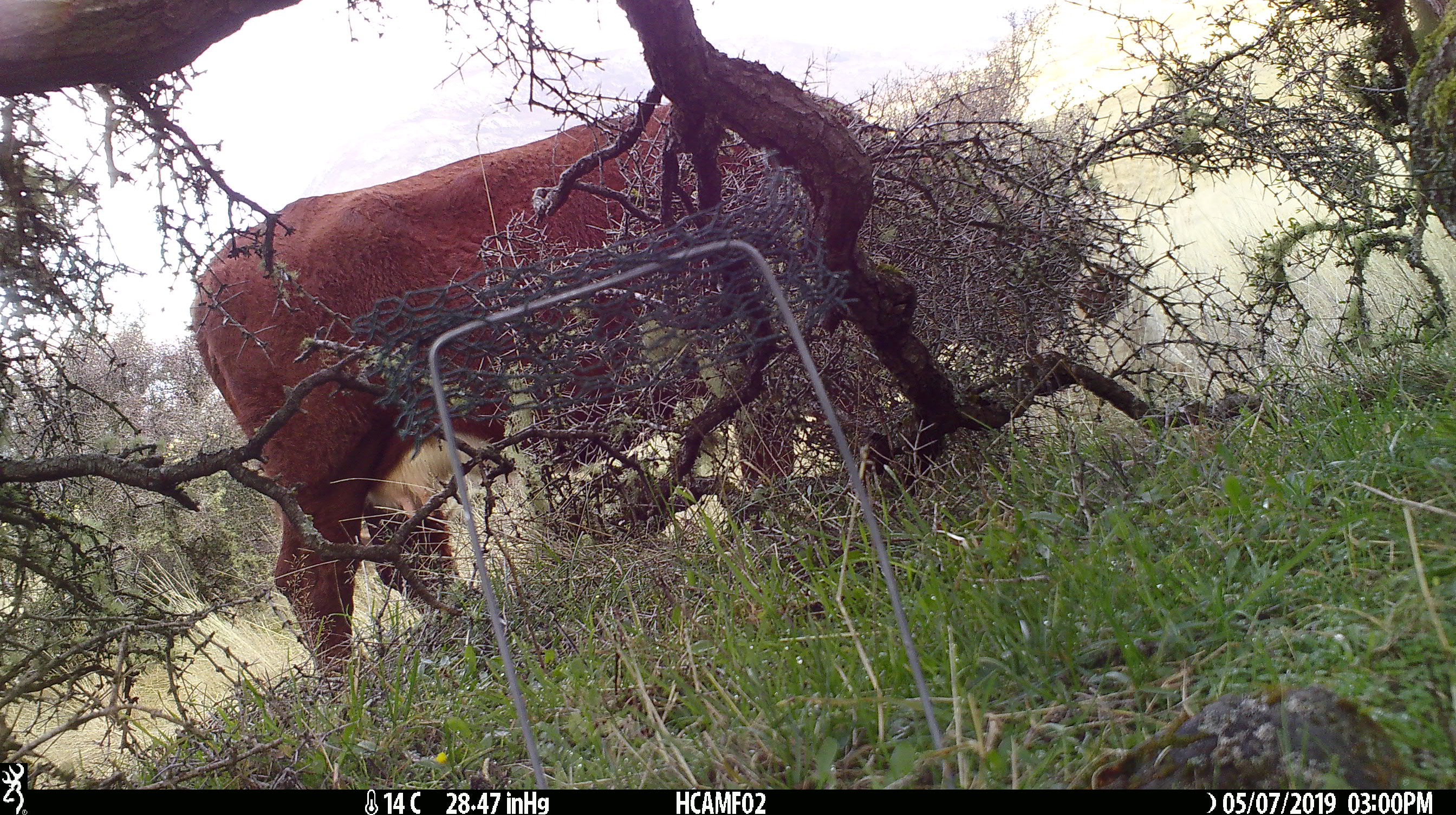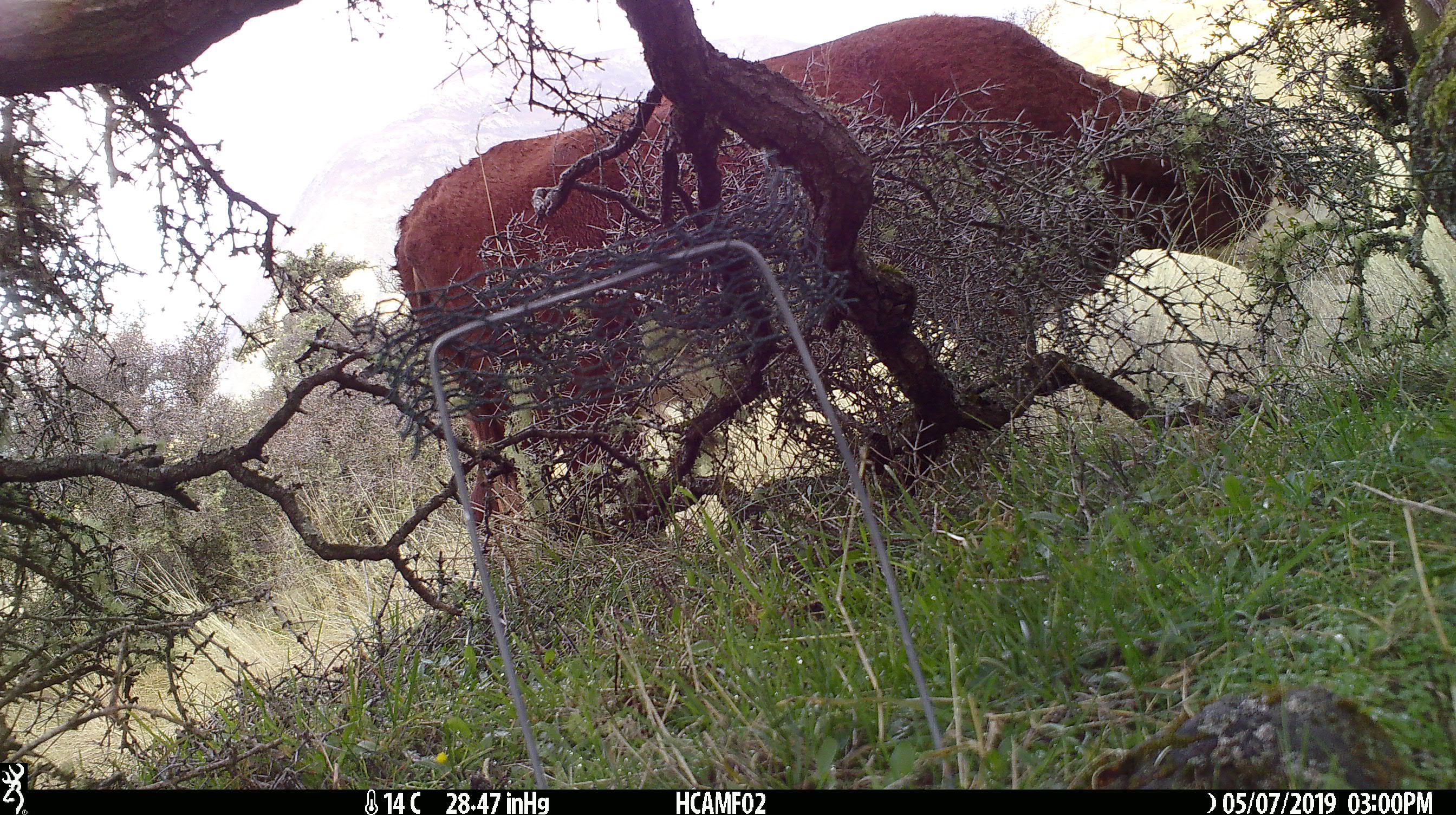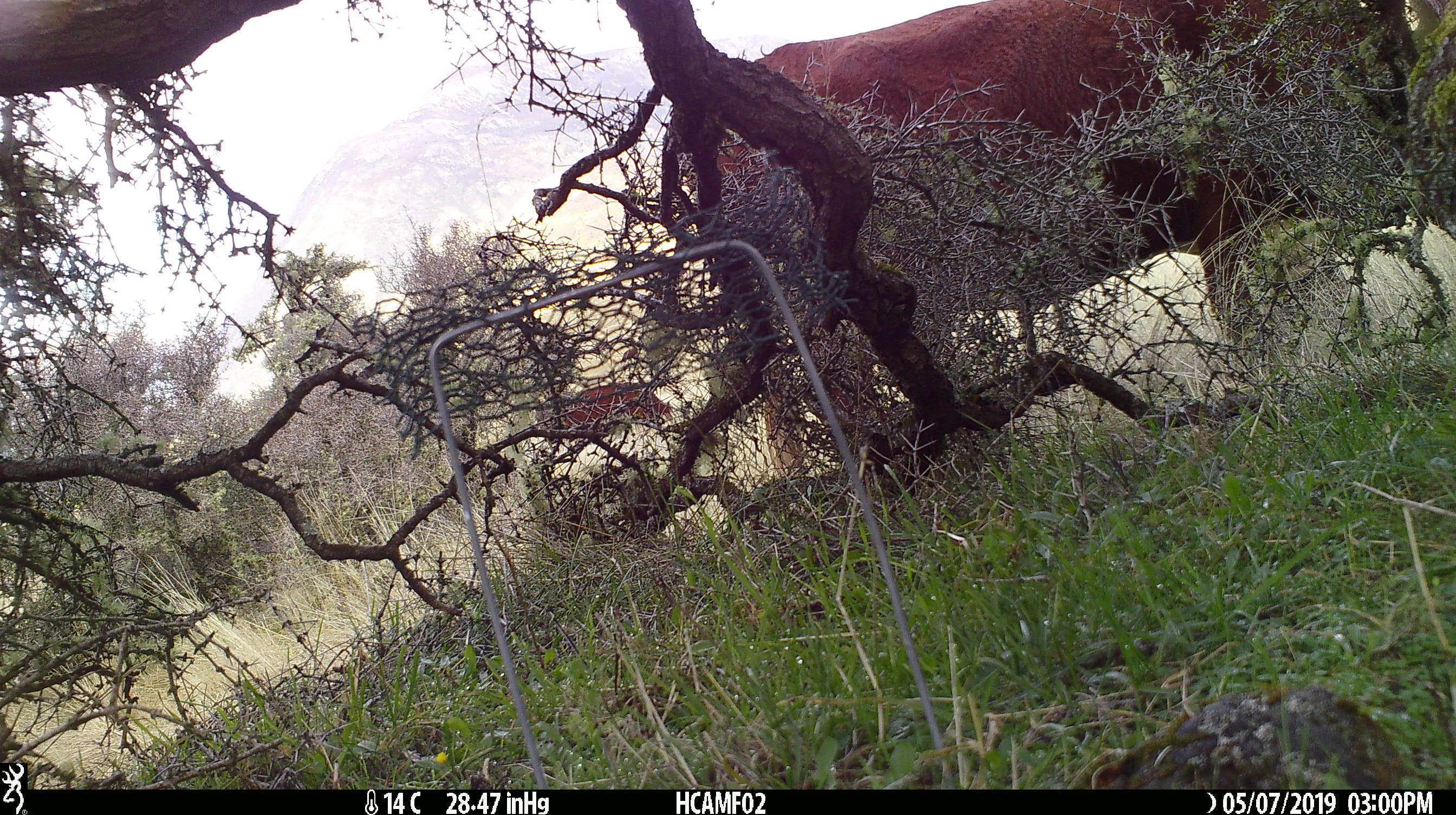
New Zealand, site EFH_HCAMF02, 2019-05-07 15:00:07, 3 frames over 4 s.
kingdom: Animalia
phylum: Chordata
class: Mammalia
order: Artiodactyla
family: Bovidae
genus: Bos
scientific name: Bos taurus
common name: domestic cow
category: cow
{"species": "cow (domestic cow) (Bos taurus)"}